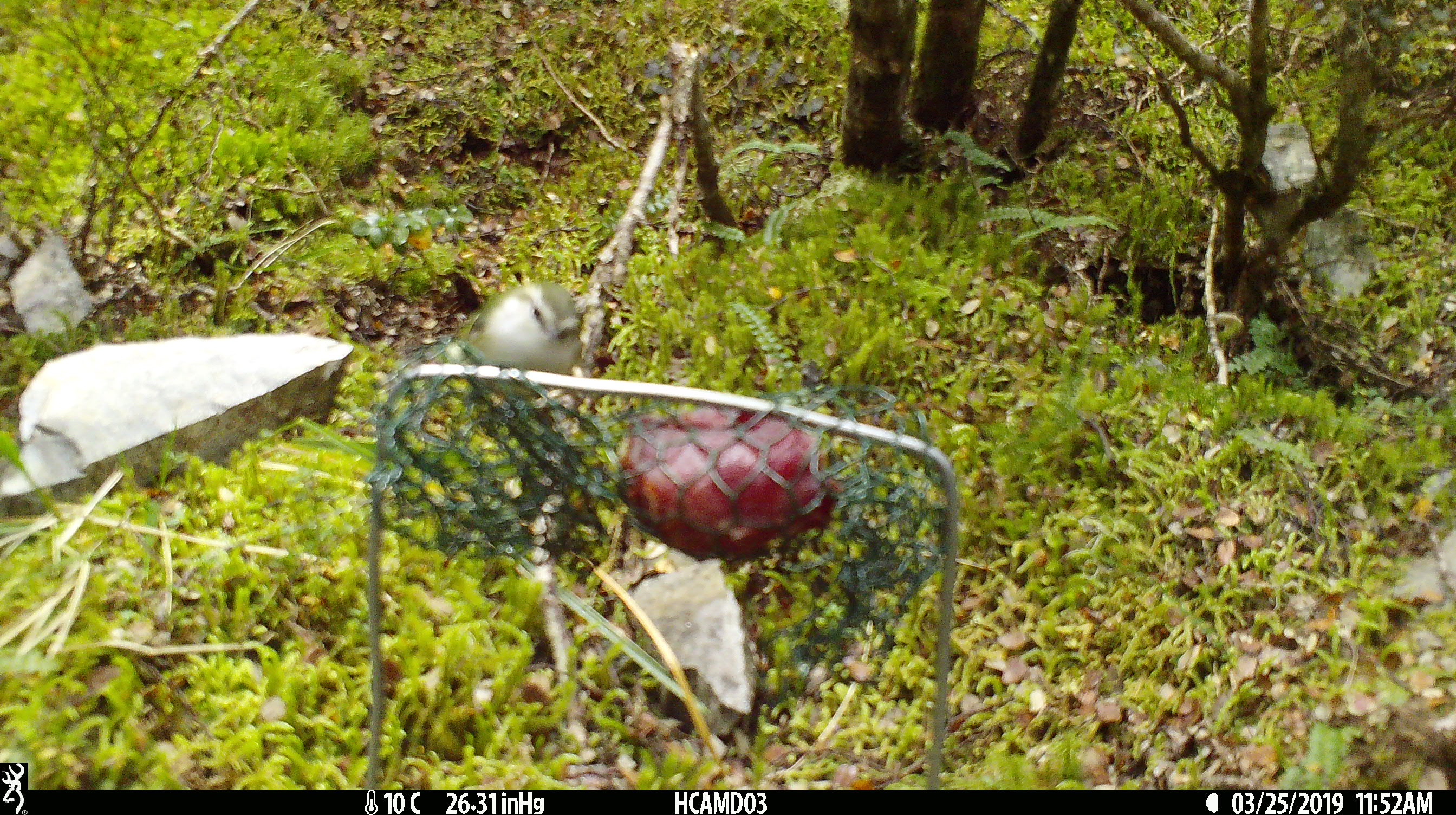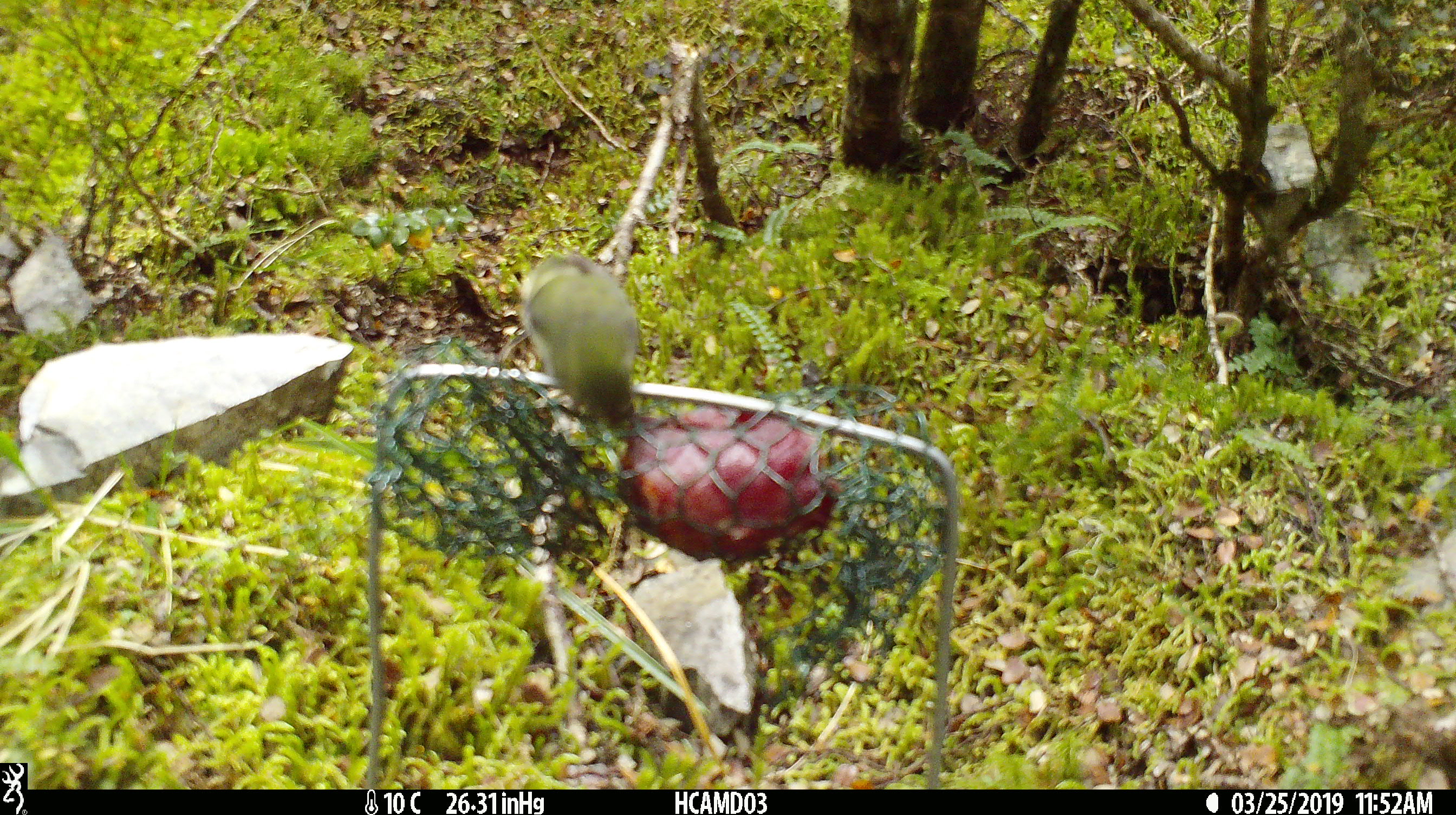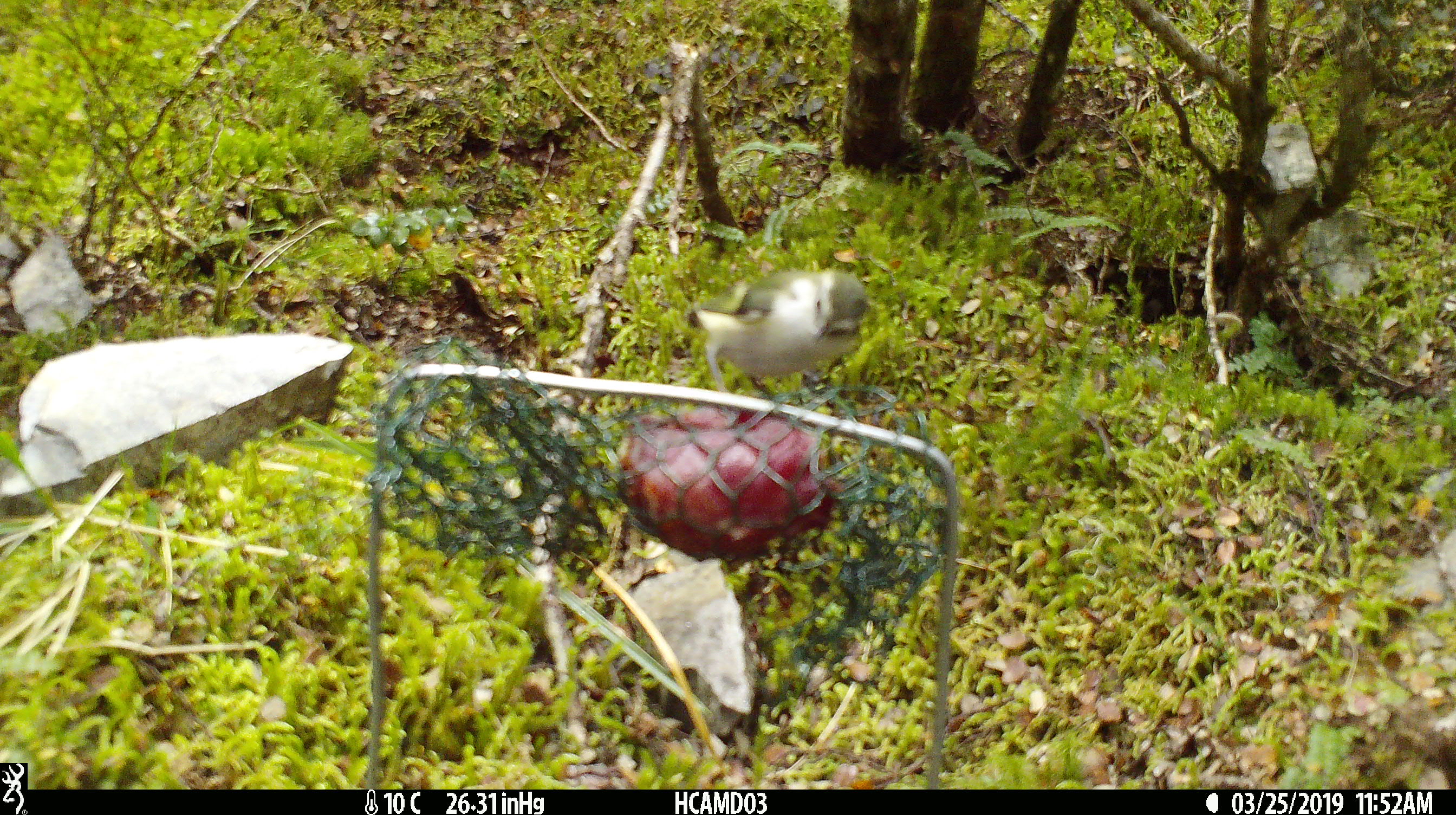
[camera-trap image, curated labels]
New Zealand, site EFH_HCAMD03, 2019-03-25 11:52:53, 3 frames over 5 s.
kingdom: Animalia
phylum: Chordata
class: Aves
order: Passeriformes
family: Acanthisittidae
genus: Acanthisitta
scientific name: Acanthisitta chloris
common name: rifleman